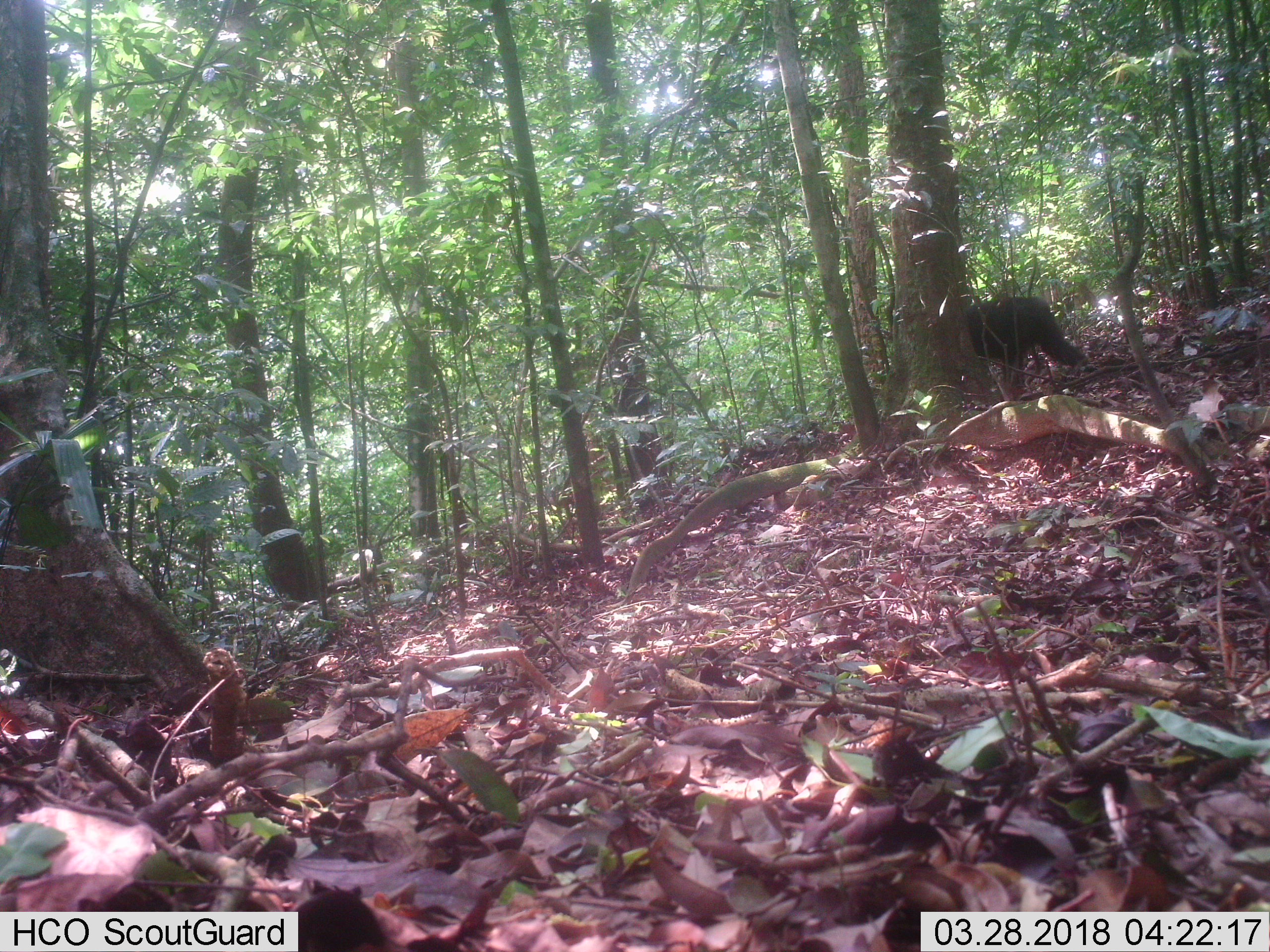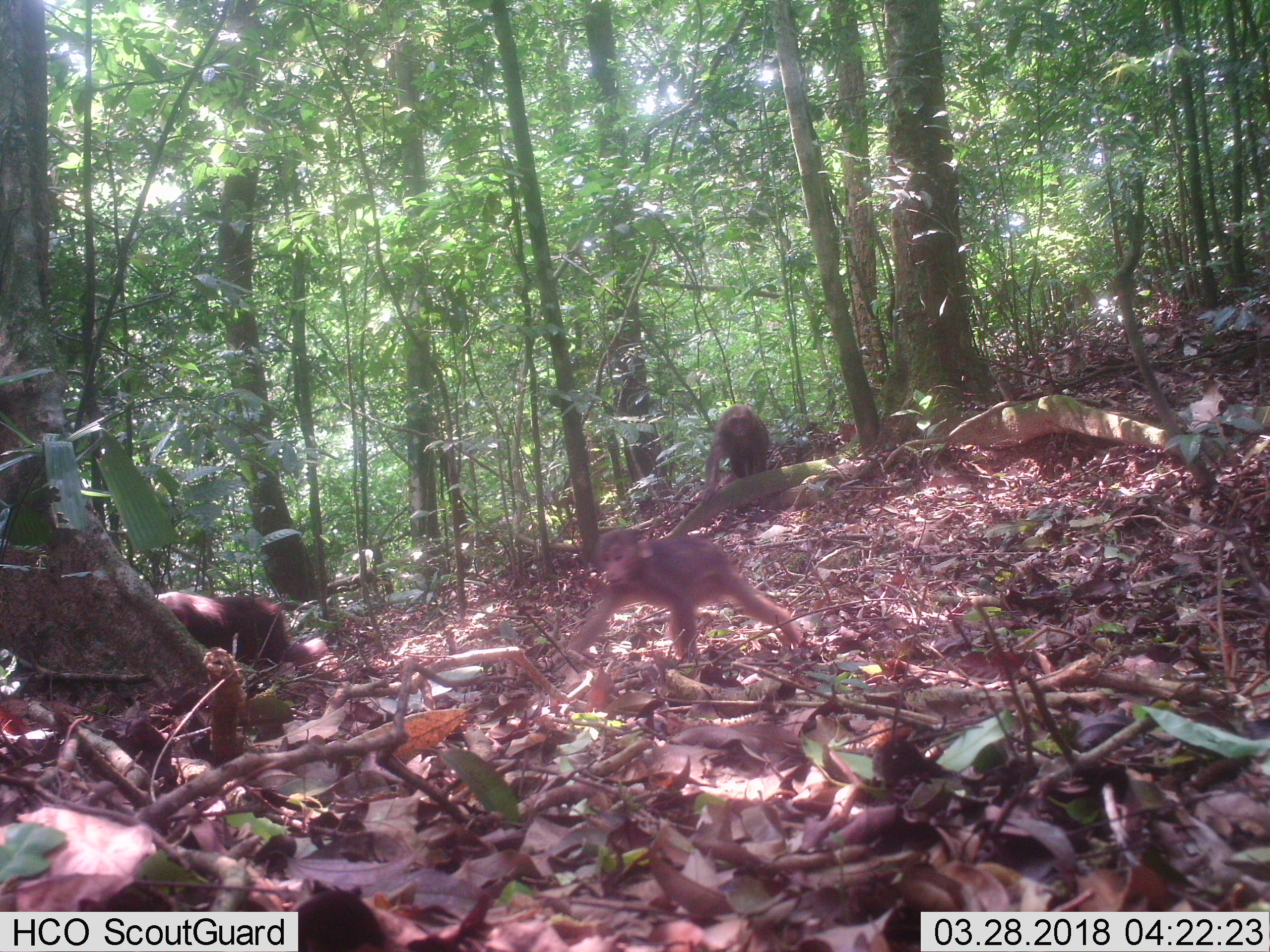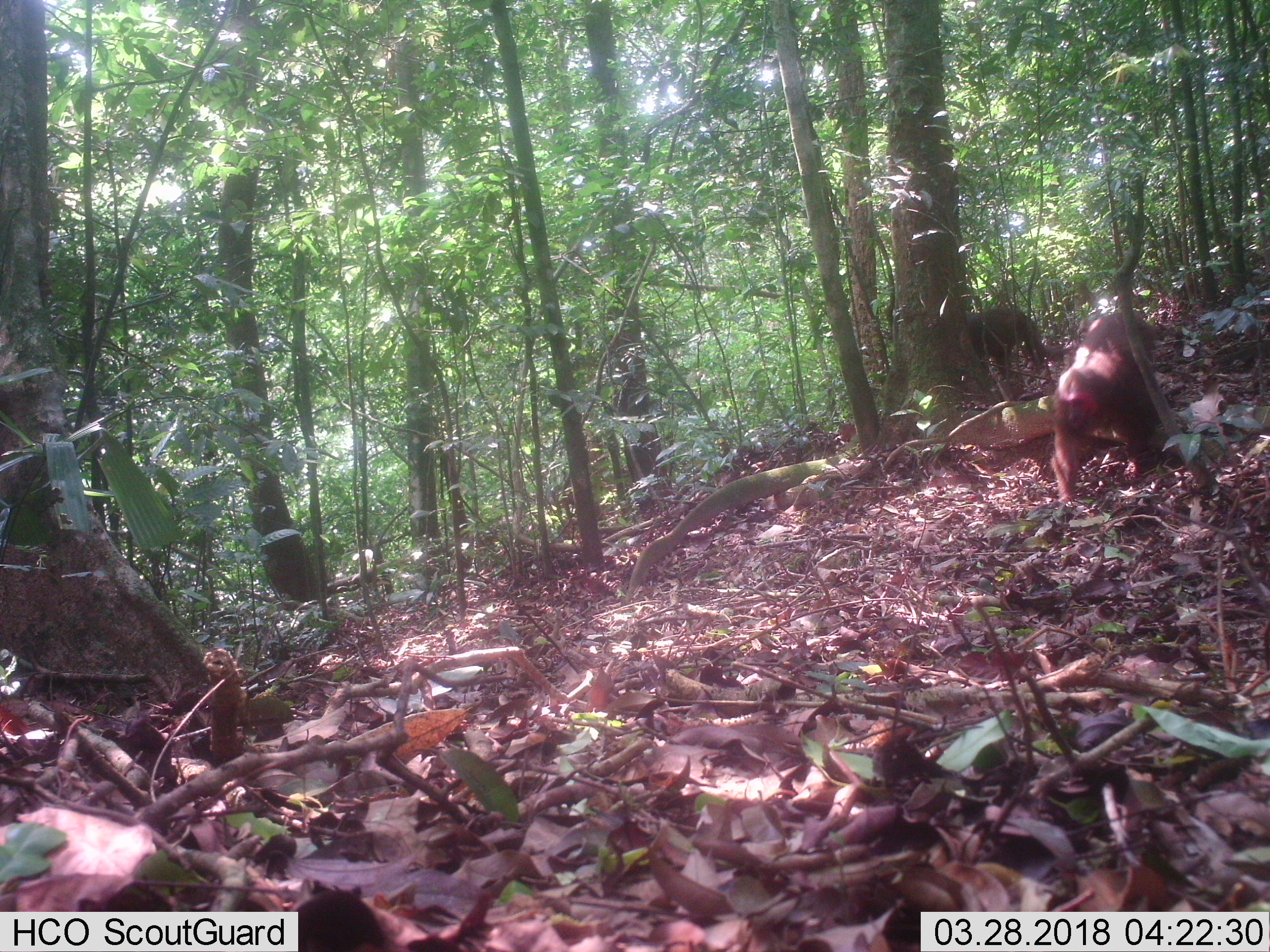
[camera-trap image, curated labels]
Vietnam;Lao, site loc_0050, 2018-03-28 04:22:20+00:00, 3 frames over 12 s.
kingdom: Animalia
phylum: Chordata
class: Mammalia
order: Primates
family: Cercopithecidae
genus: Macaca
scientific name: Macaca arctoides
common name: stump-tailed macaque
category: stump tailed macaque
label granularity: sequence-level